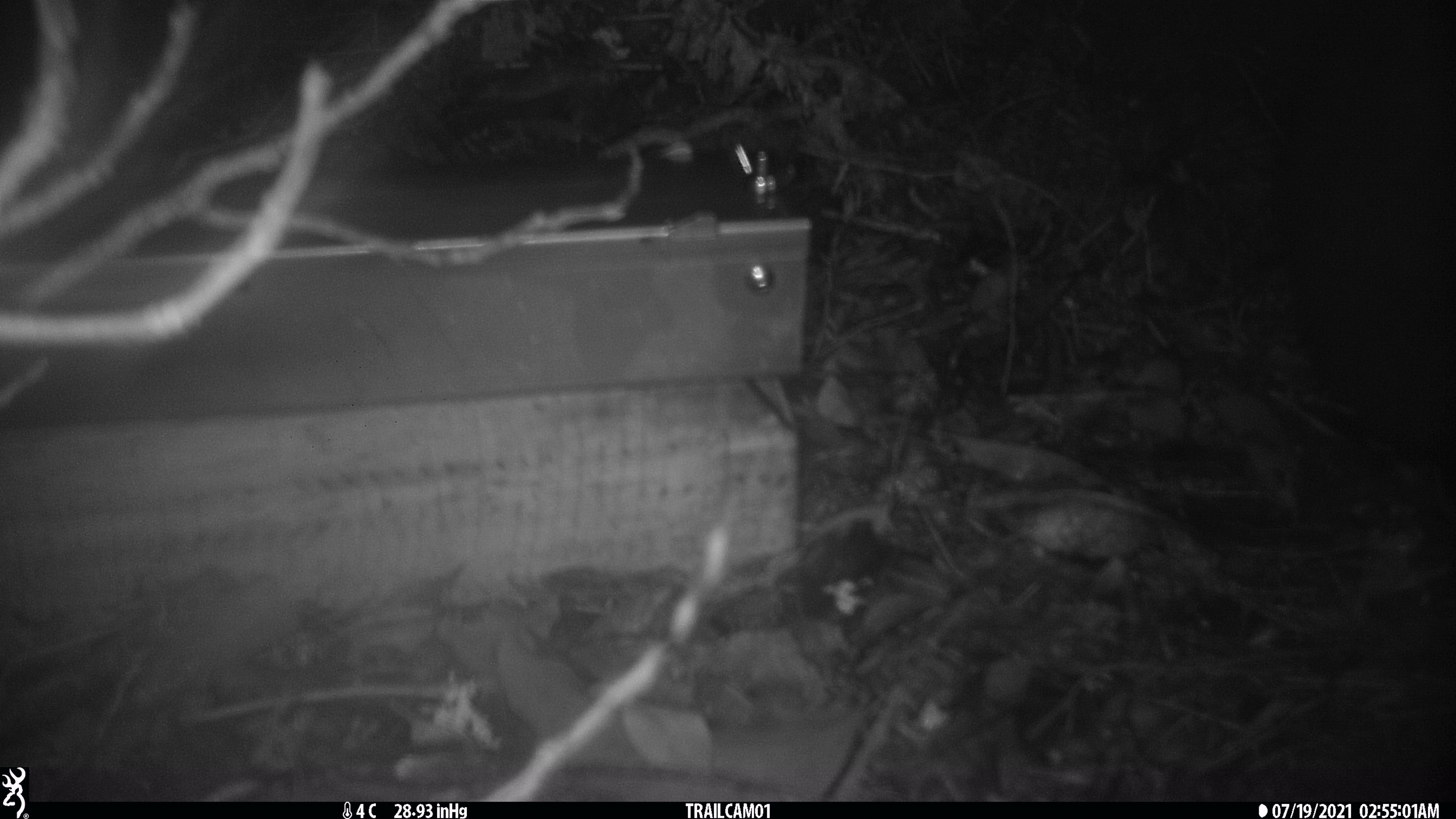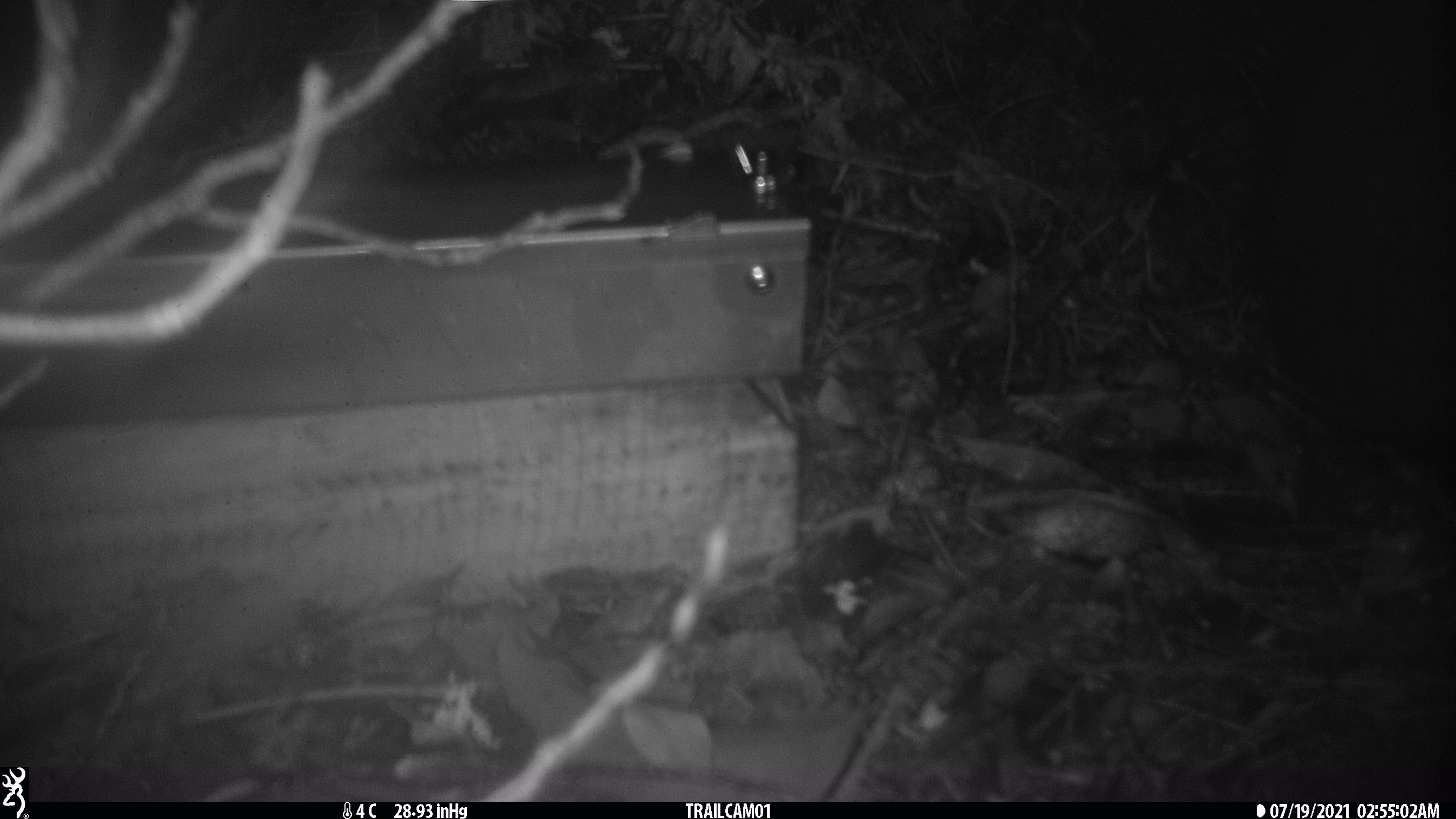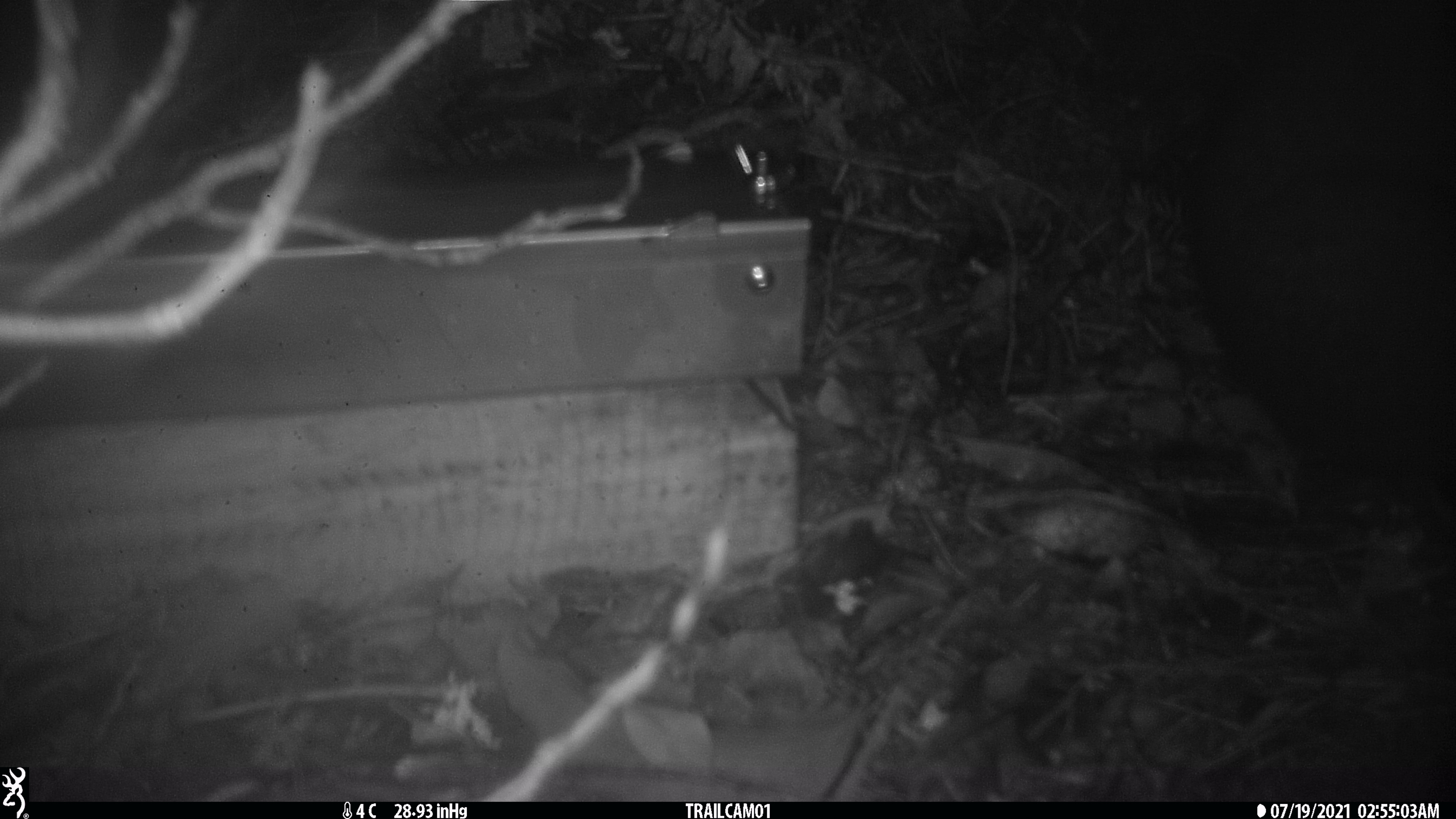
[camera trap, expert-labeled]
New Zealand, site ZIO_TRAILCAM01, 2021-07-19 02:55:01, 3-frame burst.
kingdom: Animalia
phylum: Chordata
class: Mammalia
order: Diprotodontia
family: Phalangeridae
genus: Trichosurus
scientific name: Trichosurus vulpecula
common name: common brushtail possum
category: possum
Possum (common brushtail possum) (Trichosurus vulpecula).